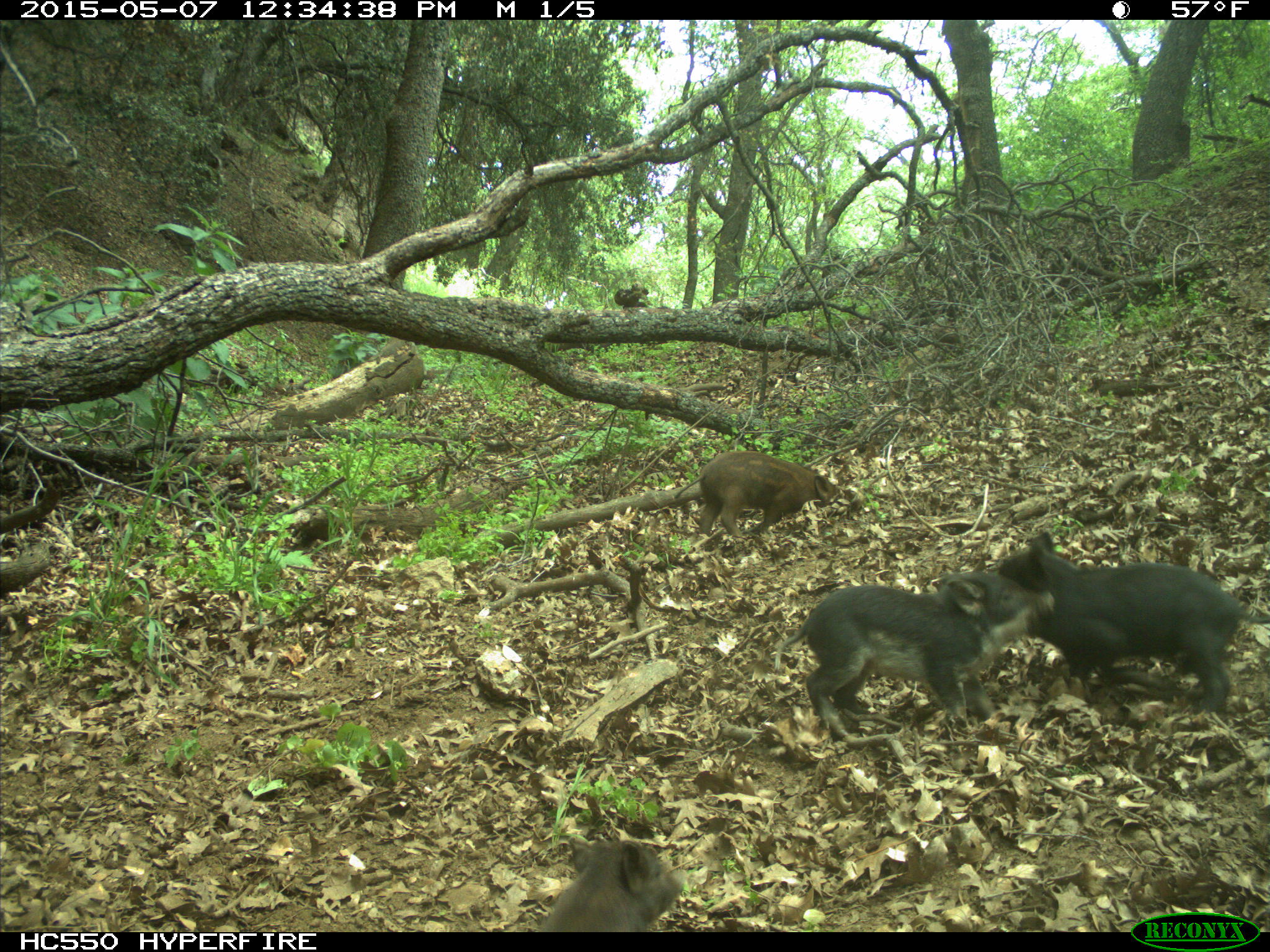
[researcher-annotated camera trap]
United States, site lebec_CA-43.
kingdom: Animalia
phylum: Chordata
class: Mammalia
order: Artiodactyla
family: Suidae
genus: Sus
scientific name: Sus scrofa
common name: wild boar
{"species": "Sus scrofa (wild boar)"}